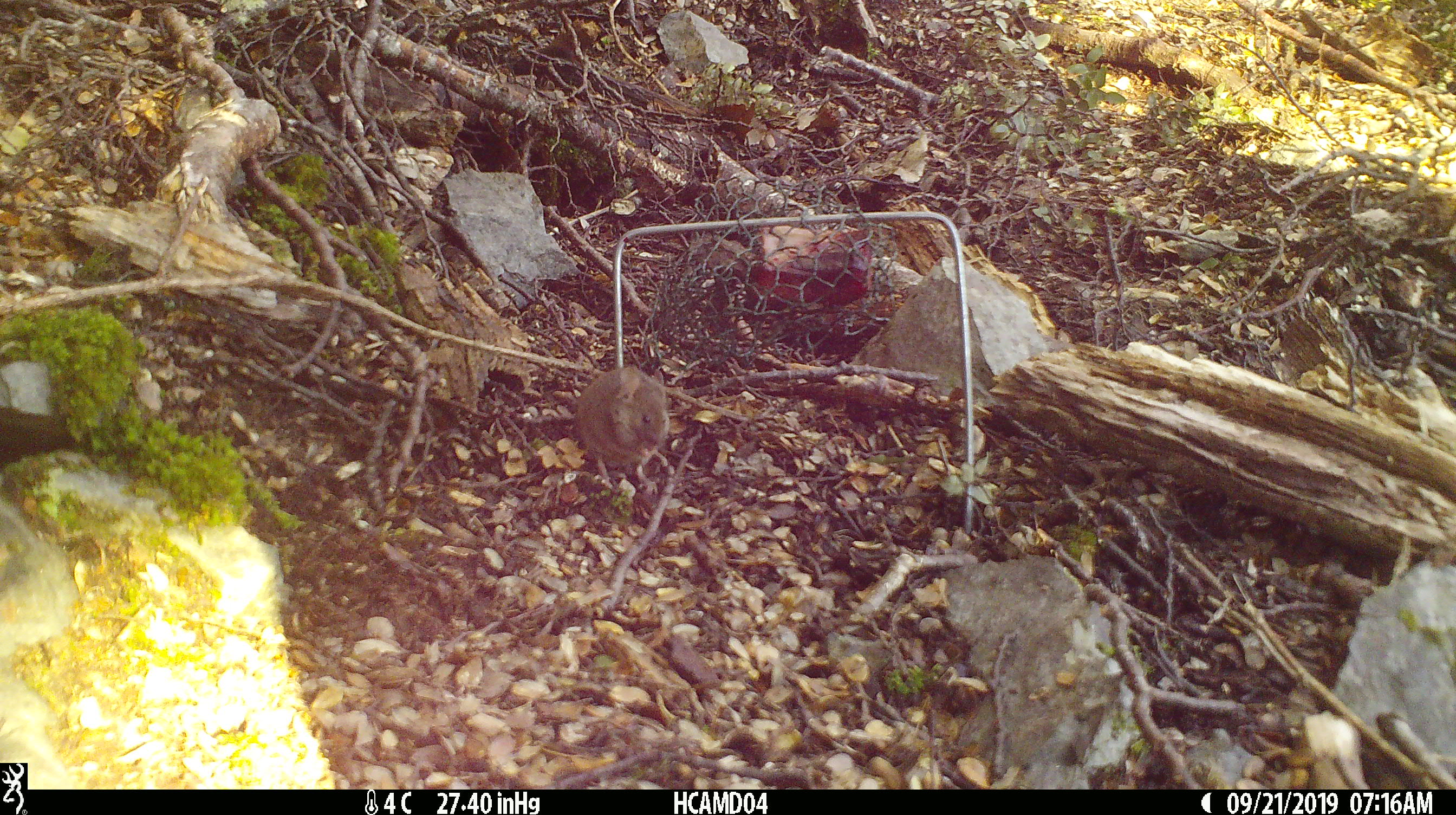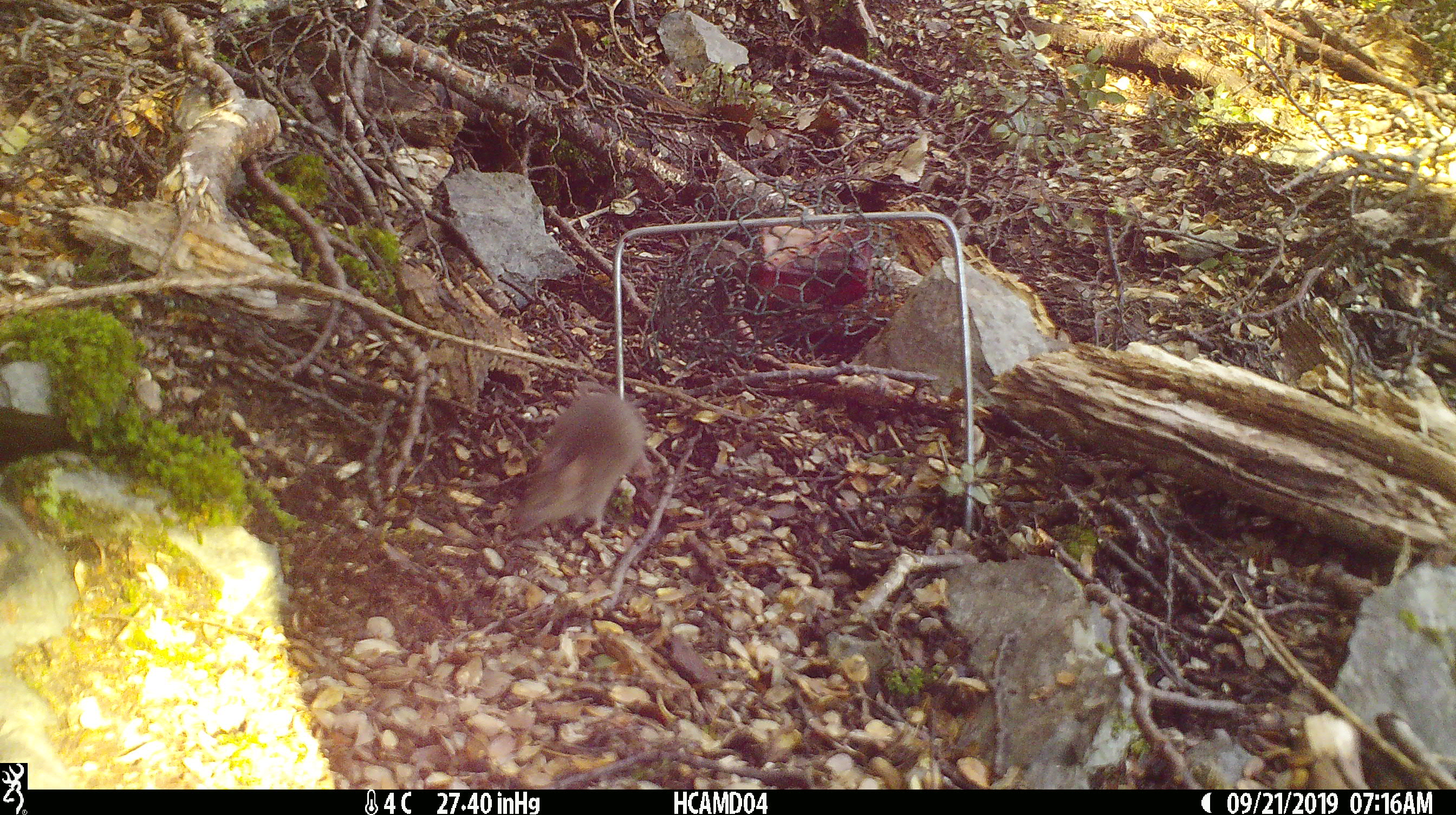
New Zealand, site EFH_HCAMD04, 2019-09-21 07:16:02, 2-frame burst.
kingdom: Animalia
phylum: Chordata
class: Mammalia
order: Rodentia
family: Muridae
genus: Mus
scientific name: Mus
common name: mouse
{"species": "mouse (Mus)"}